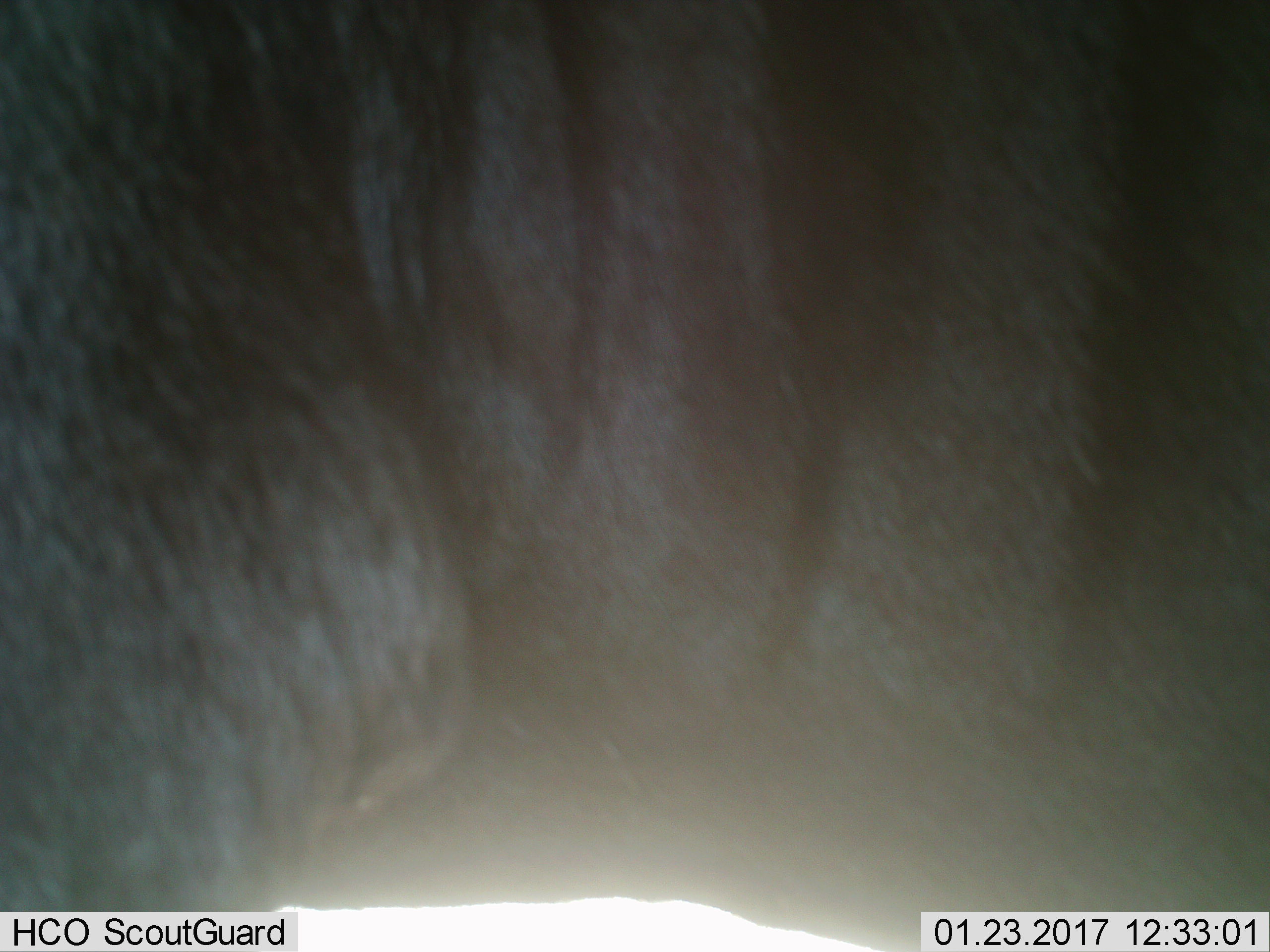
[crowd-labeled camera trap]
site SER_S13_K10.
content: unidentified animal